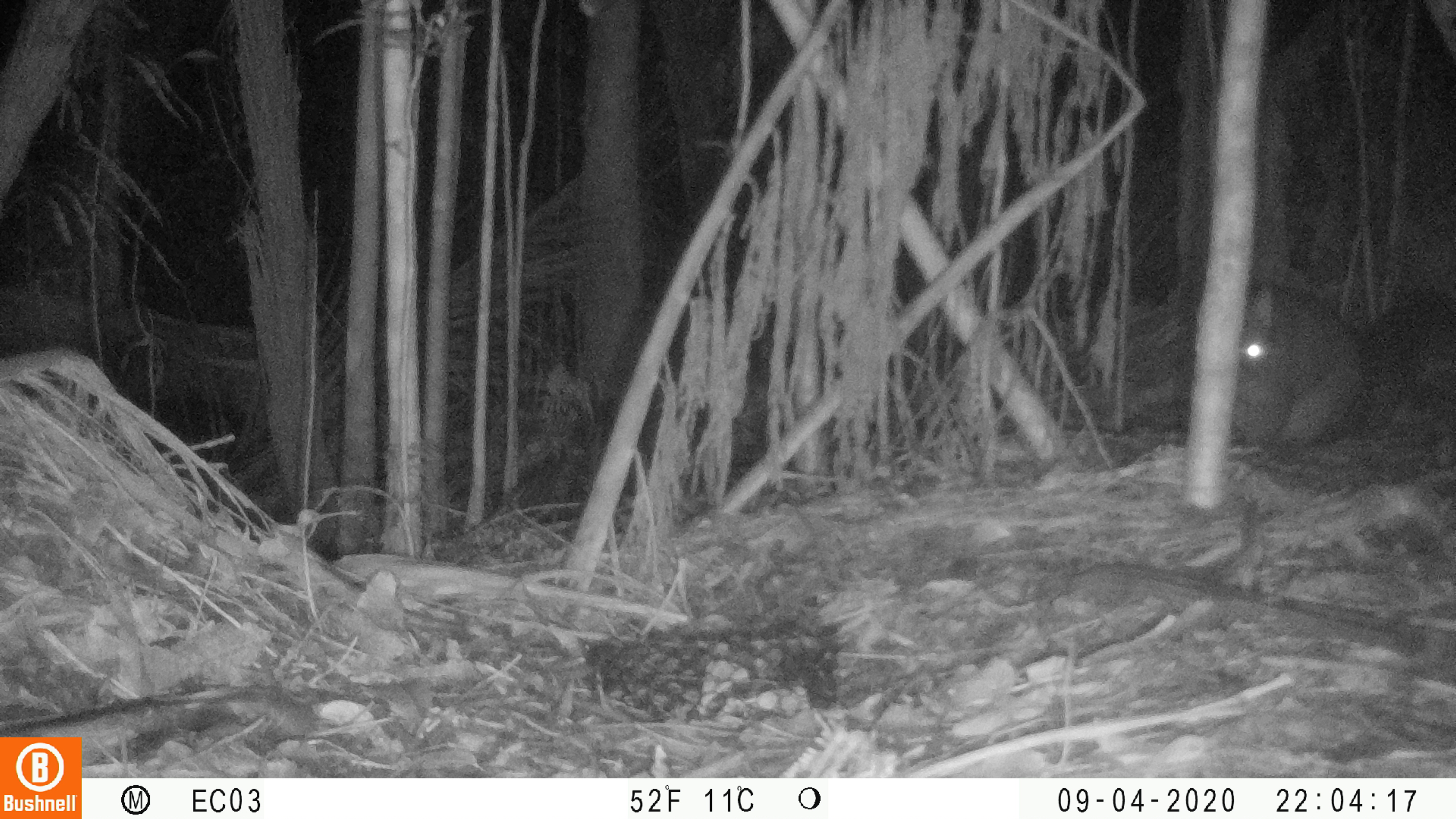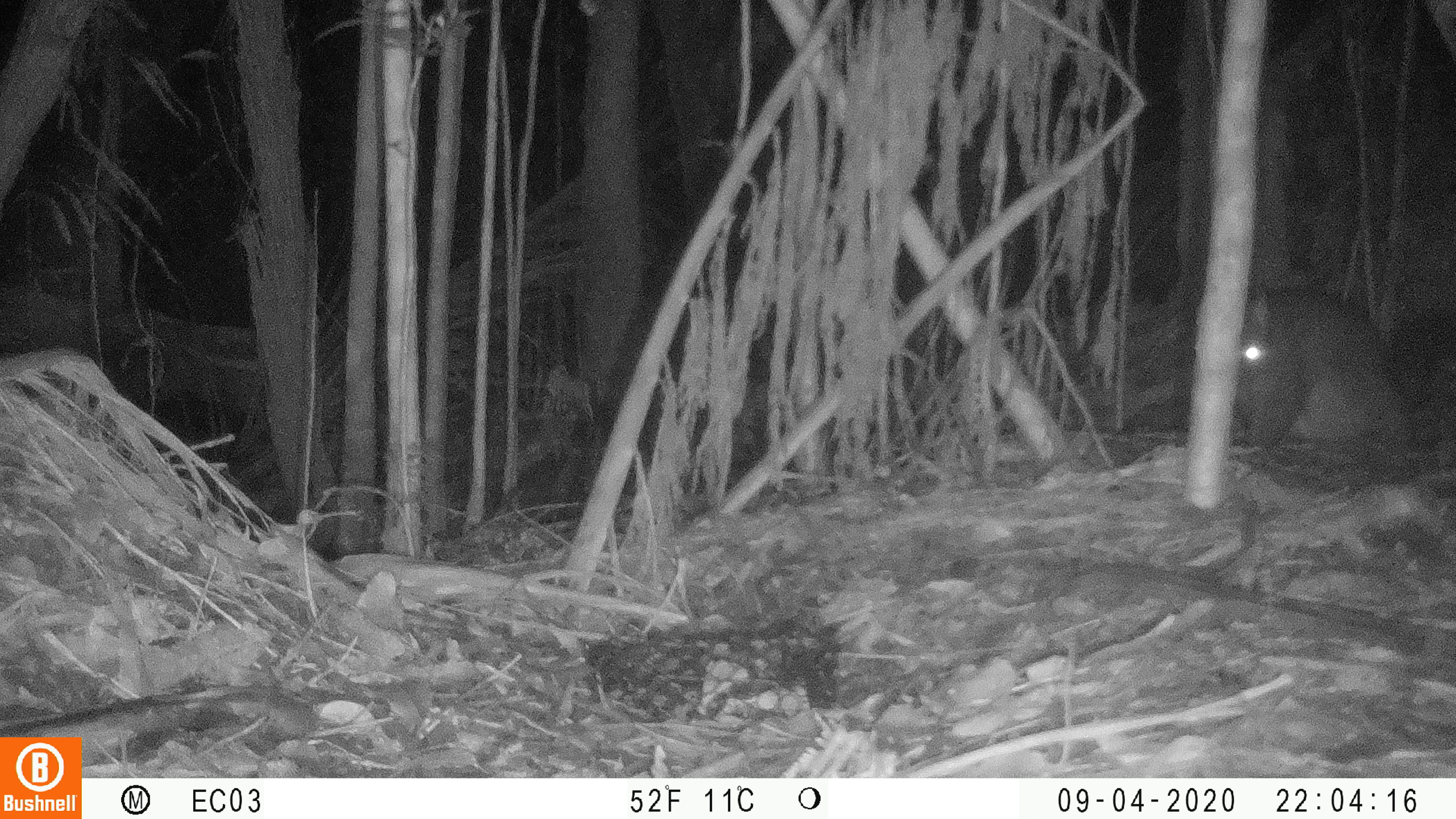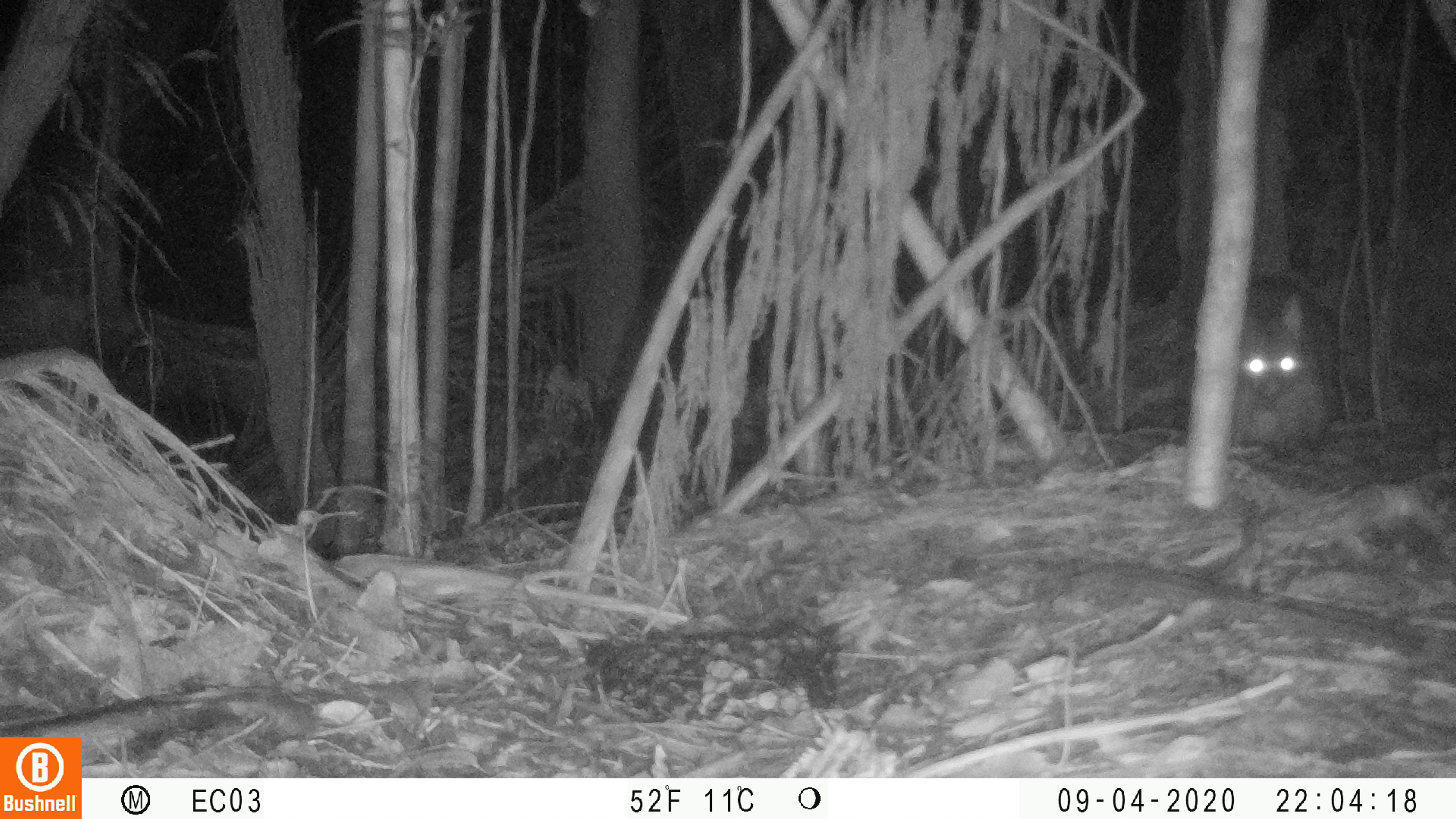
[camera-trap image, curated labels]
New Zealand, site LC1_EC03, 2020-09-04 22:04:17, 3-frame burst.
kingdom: Animalia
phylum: Chordata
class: Mammalia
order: Diprotodontia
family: Phalangeridae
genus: Trichosurus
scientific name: Trichosurus vulpecula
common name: common brushtail possum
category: possum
Possum (common brushtail possum) (Trichosurus vulpecula).